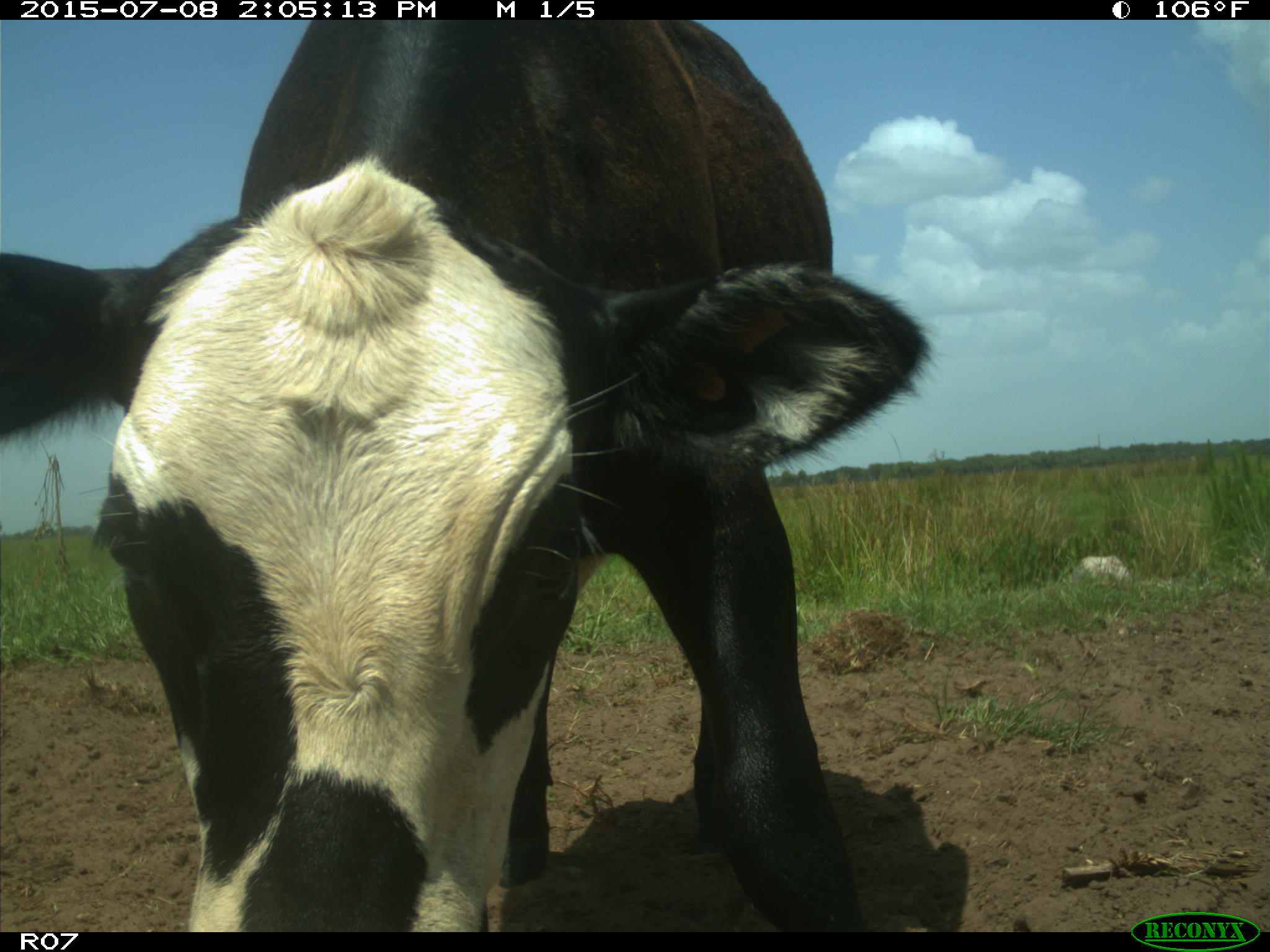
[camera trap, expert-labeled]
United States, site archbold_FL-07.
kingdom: Animalia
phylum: Chordata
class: Mammalia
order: Artiodactyla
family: Bovidae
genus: Bos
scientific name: Bos taurus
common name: domestic cow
Bos taurus (domestic cow).